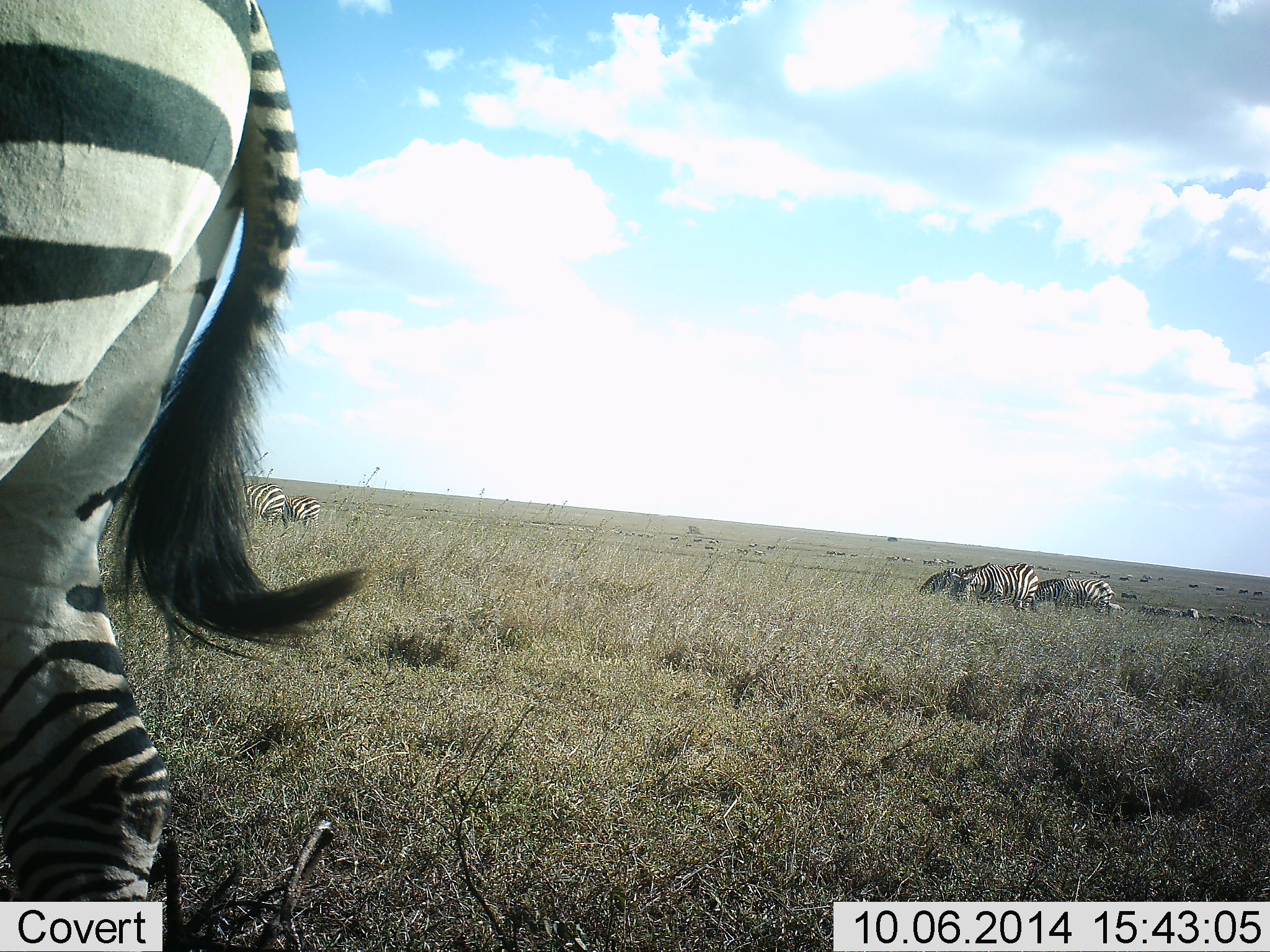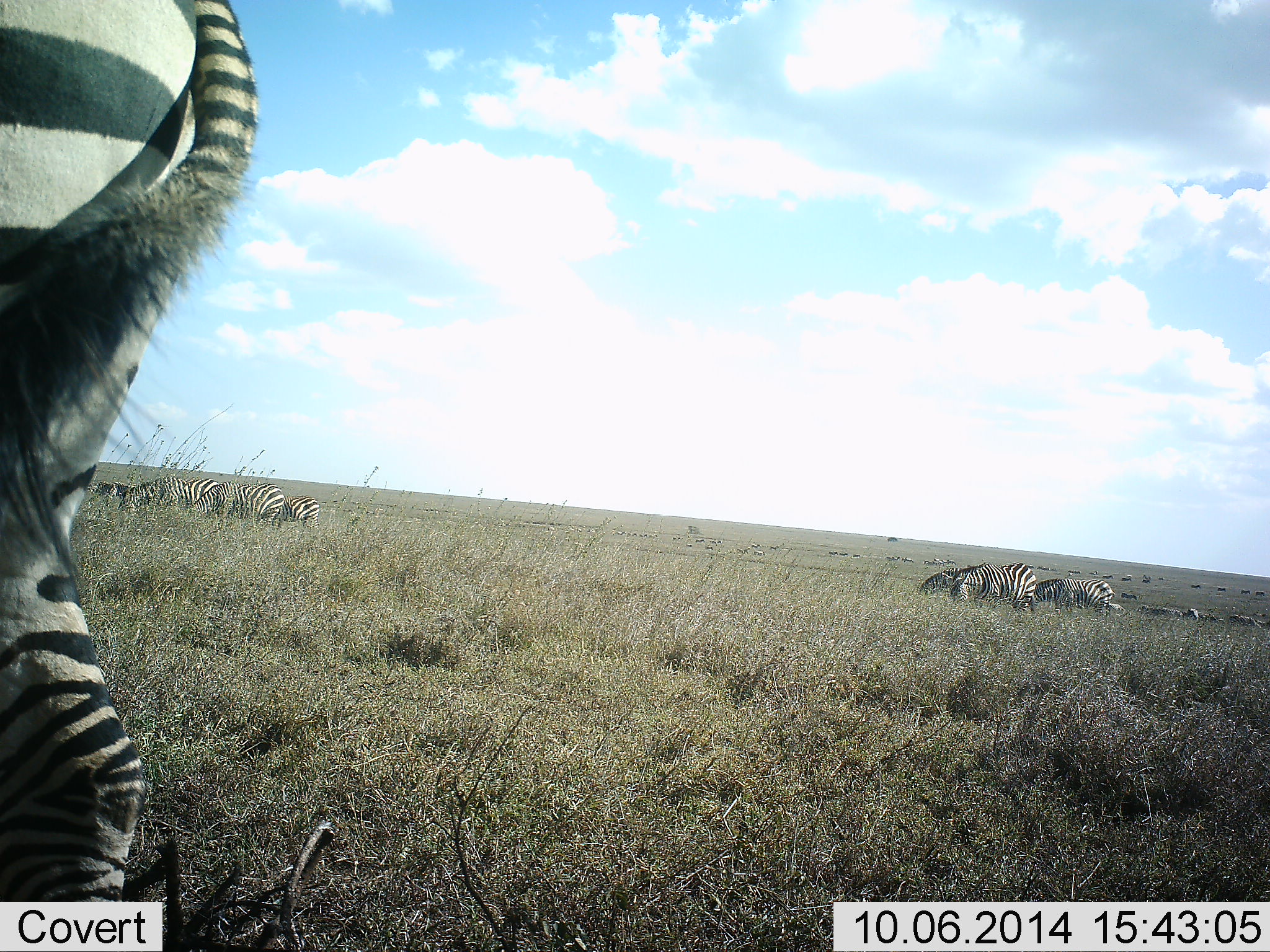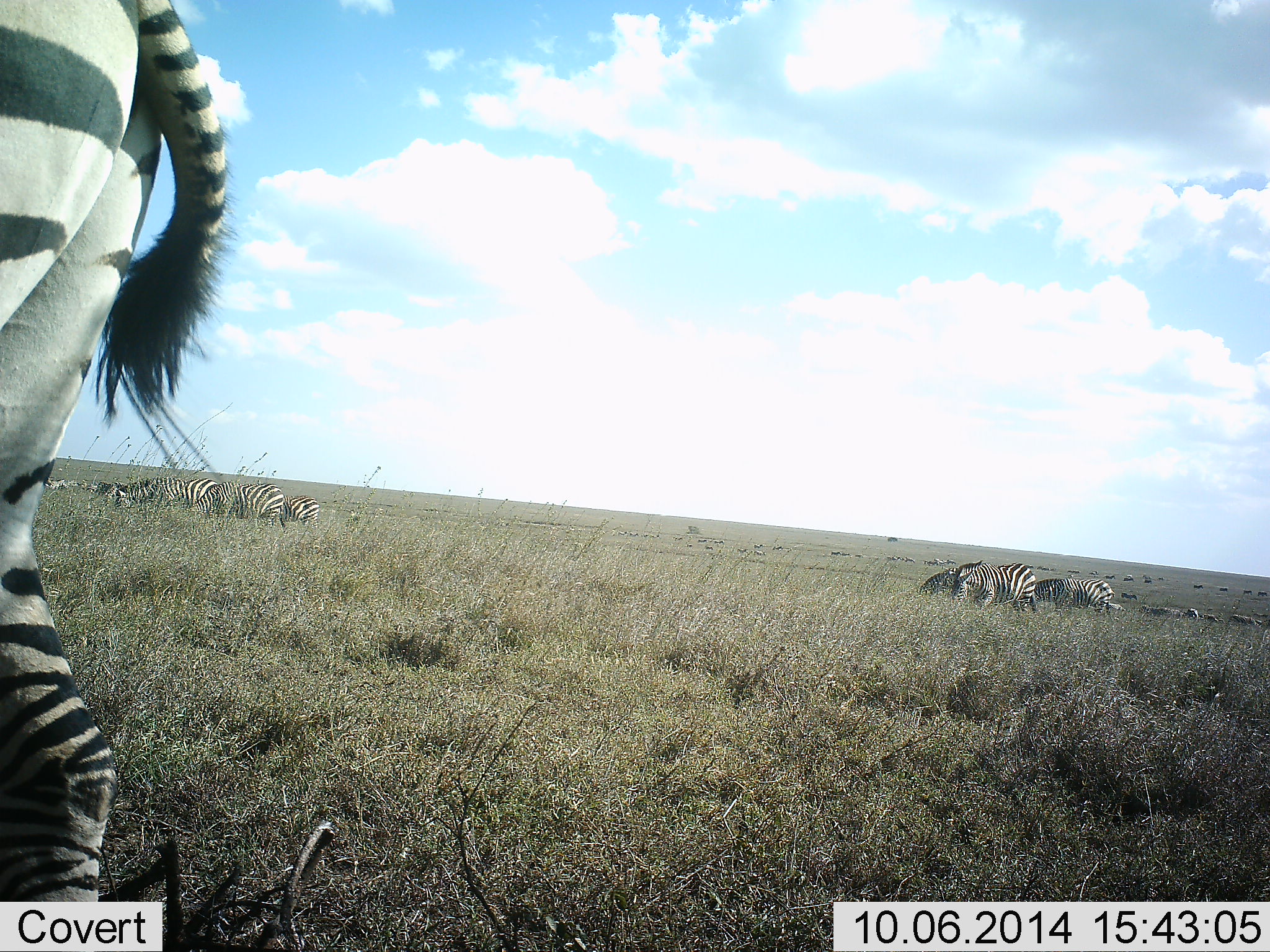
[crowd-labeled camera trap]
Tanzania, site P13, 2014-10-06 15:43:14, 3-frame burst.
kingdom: Animalia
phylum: Chordata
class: Mammalia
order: Perissodactyla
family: Equidae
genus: Equus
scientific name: Equus quagga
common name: plains zebra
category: zebra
Zebra (plains zebra) (Equus quagga), count 10. Behavior (volunteer vote fractions): standing 30%, resting 0%, moving 0%, interacting 0%. Young present (vote fraction): 0%. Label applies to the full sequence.